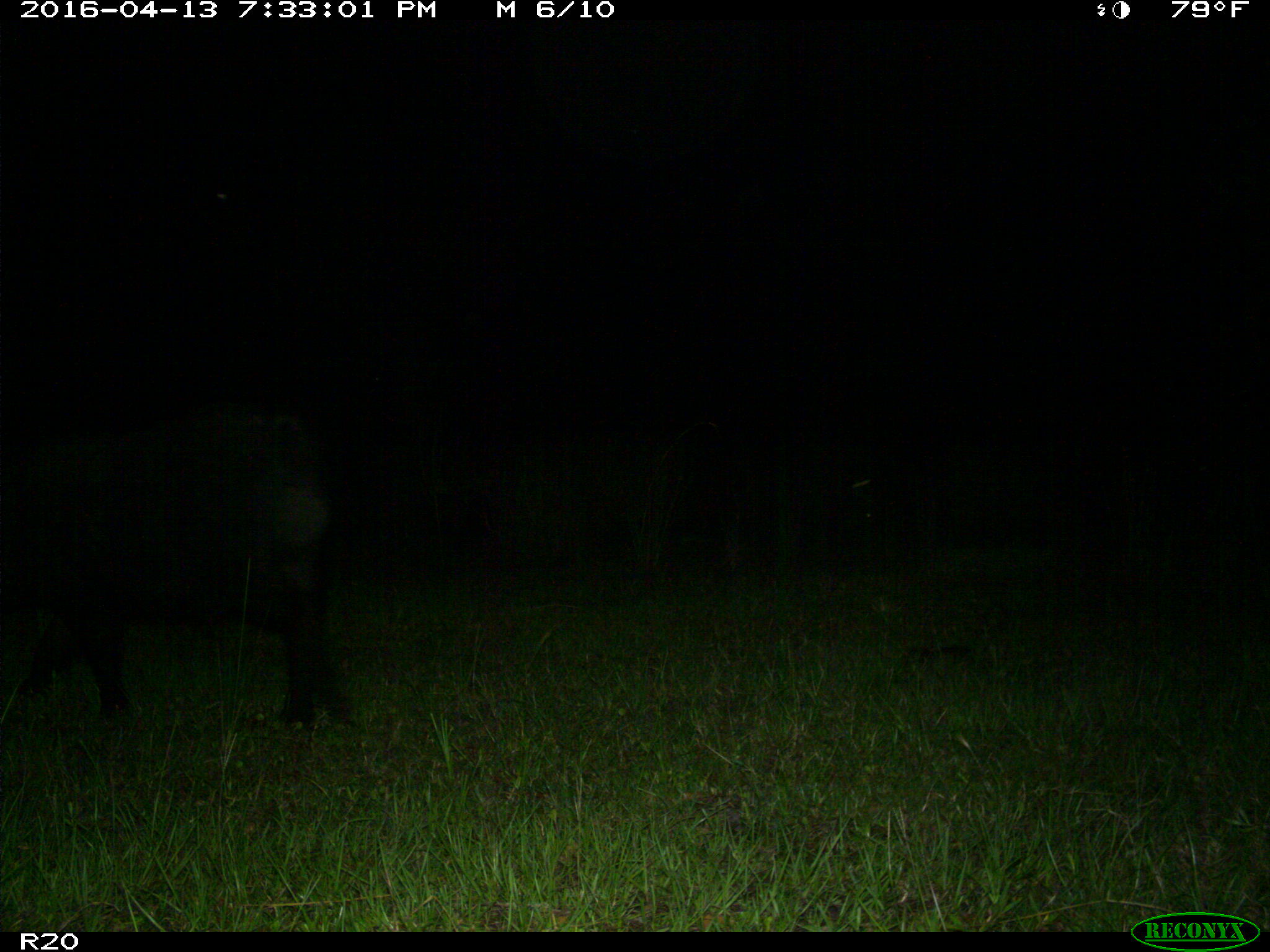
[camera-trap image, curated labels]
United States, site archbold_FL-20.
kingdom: Animalia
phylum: Chordata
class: Mammalia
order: Artiodactyla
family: Suidae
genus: Sus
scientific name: Sus scrofa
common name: wild boar